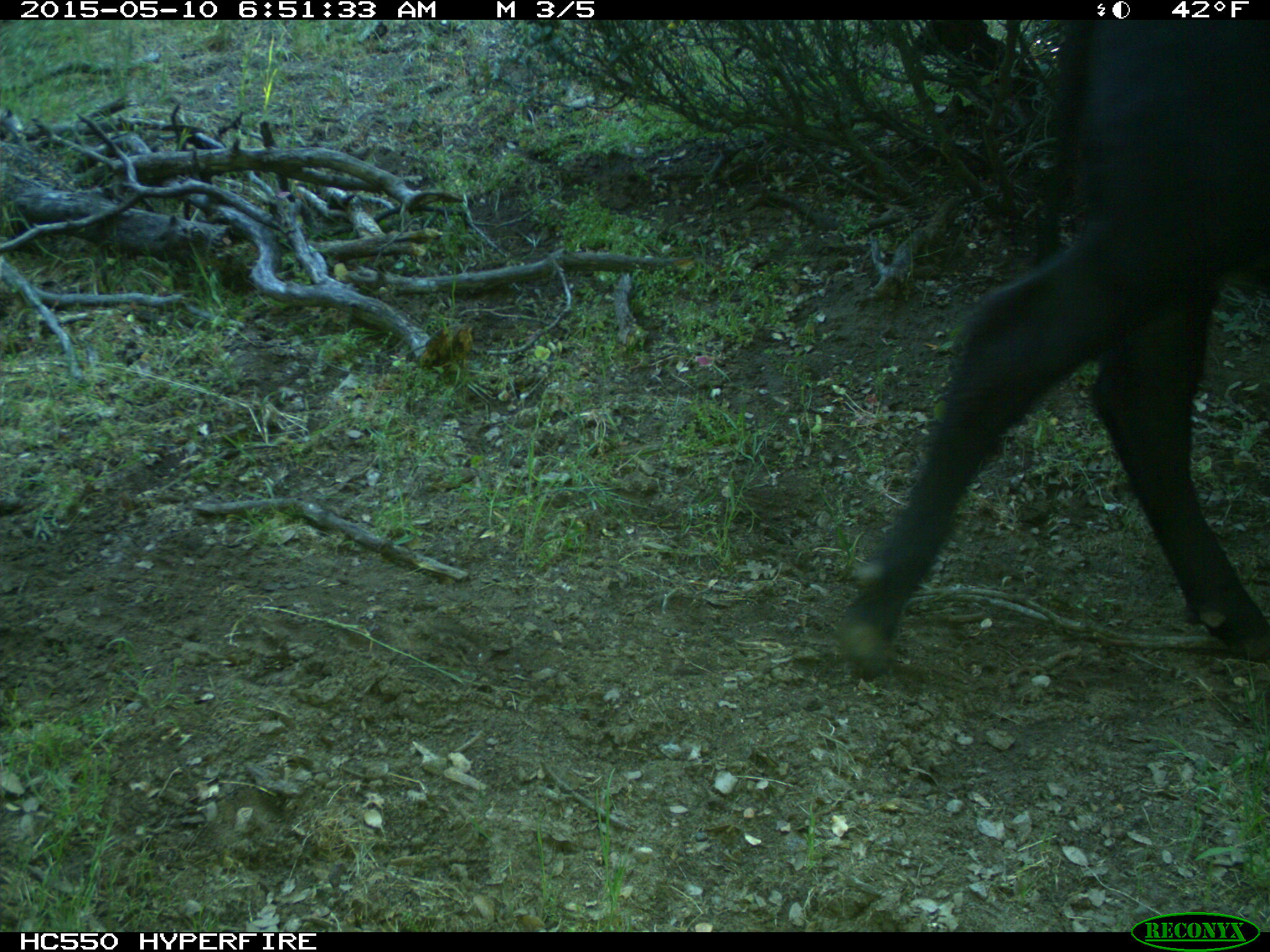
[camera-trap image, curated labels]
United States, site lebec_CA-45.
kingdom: Animalia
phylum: Chordata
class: Mammalia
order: Artiodactyla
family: Bovidae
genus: Bos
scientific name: Bos taurus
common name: domestic cow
Bos taurus (domestic cow).